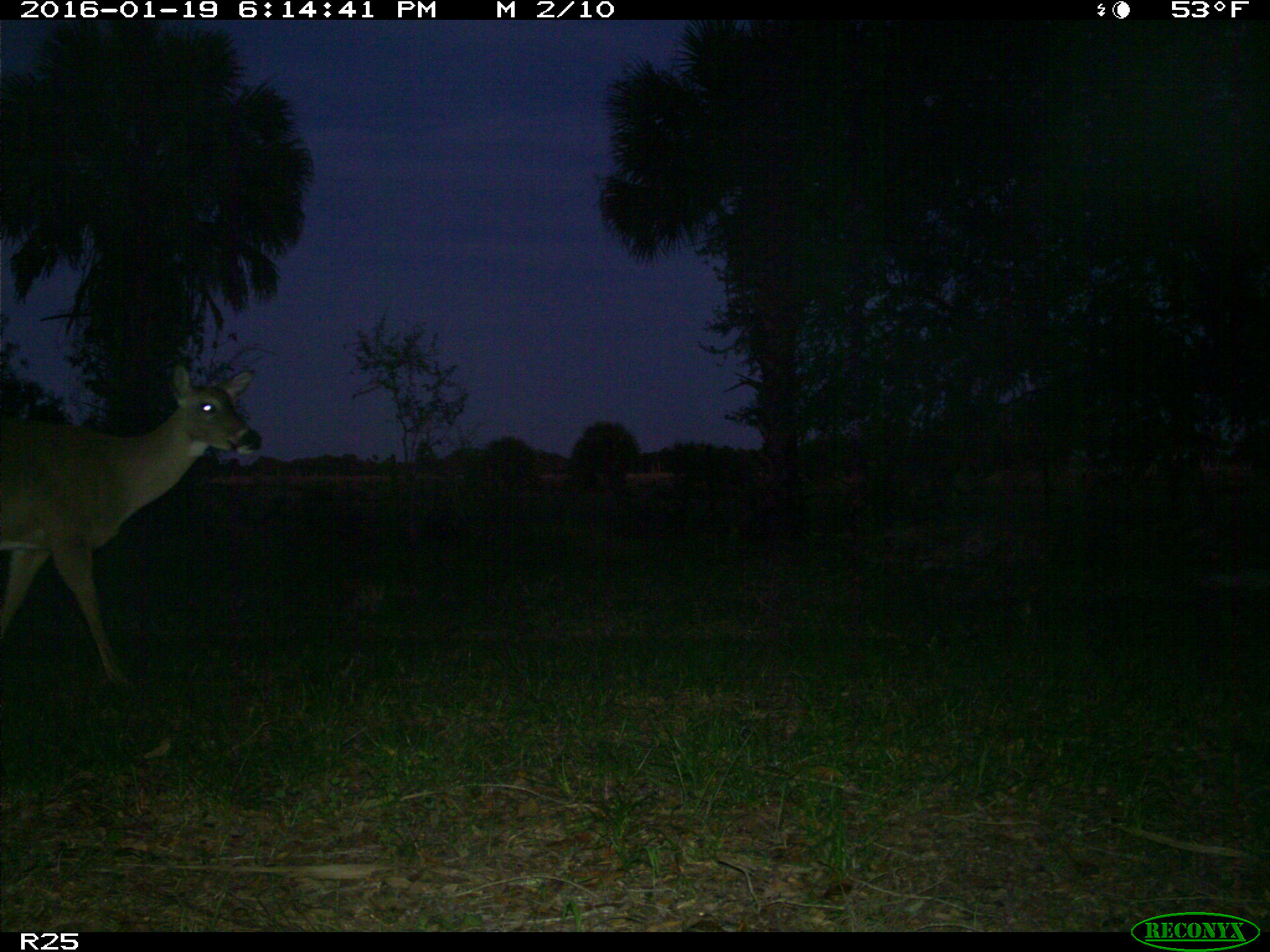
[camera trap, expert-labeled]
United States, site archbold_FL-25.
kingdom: Animalia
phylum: Chordata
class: Mammalia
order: Artiodactyla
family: Cervidae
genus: Odocoileus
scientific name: Odocoileus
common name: deer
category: unidentified deer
Unidentified deer (deer) (Odocoileus).